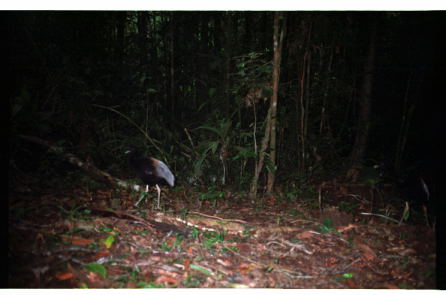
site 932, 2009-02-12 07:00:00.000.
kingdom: Animalia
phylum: Chordata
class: Aves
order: Gruiformes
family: Psophiidae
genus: Psophia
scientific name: Psophia crepitans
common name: gray-winged trumpeter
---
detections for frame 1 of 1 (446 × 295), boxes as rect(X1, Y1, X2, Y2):
psophia crepitans: rect(124, 149, 175, 209)